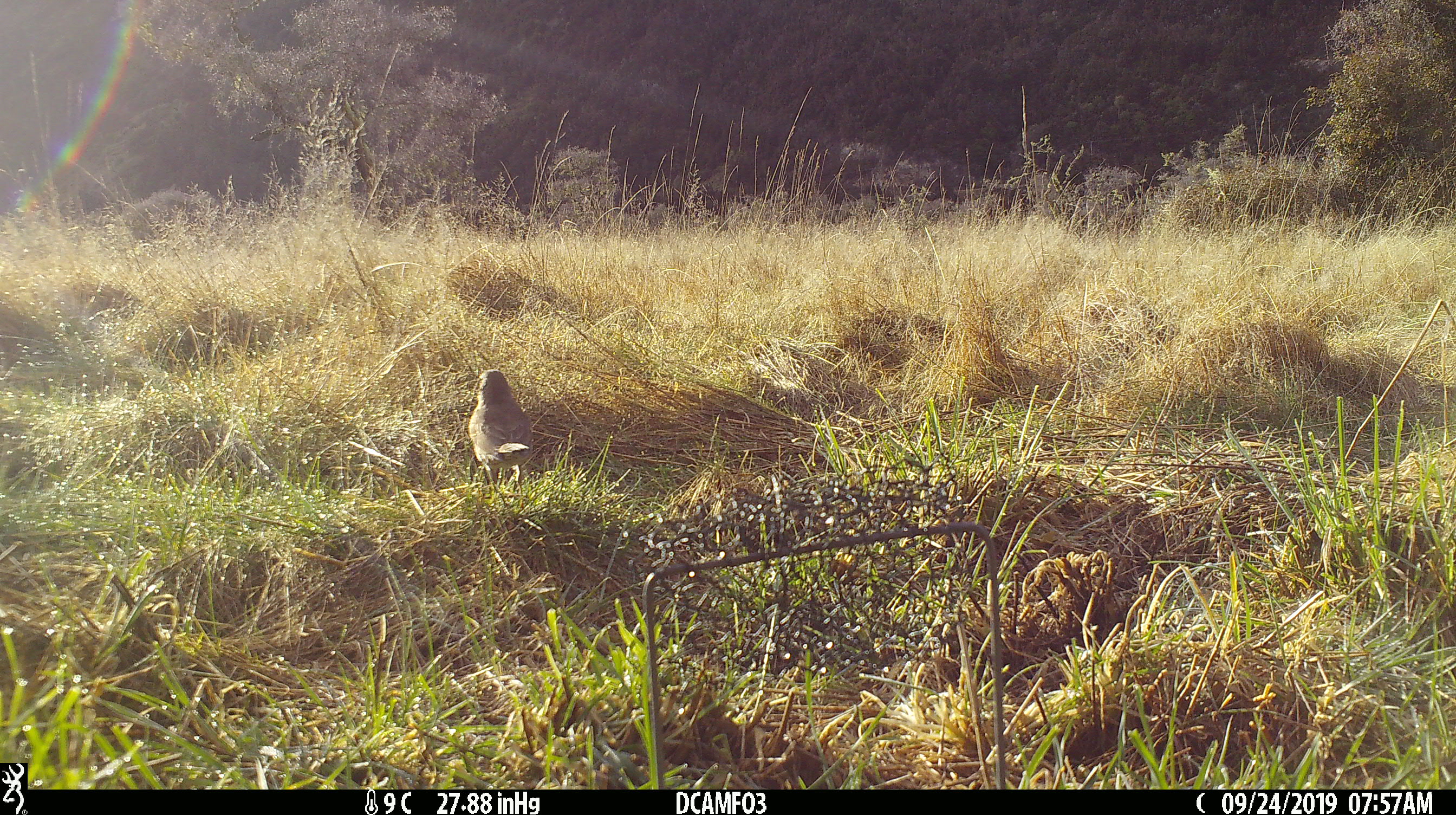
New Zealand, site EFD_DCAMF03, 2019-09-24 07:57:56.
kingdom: Animalia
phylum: Chordata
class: Aves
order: Passeriformes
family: Turdidae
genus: Turdus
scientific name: Turdus philomelos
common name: song thrush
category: thrush